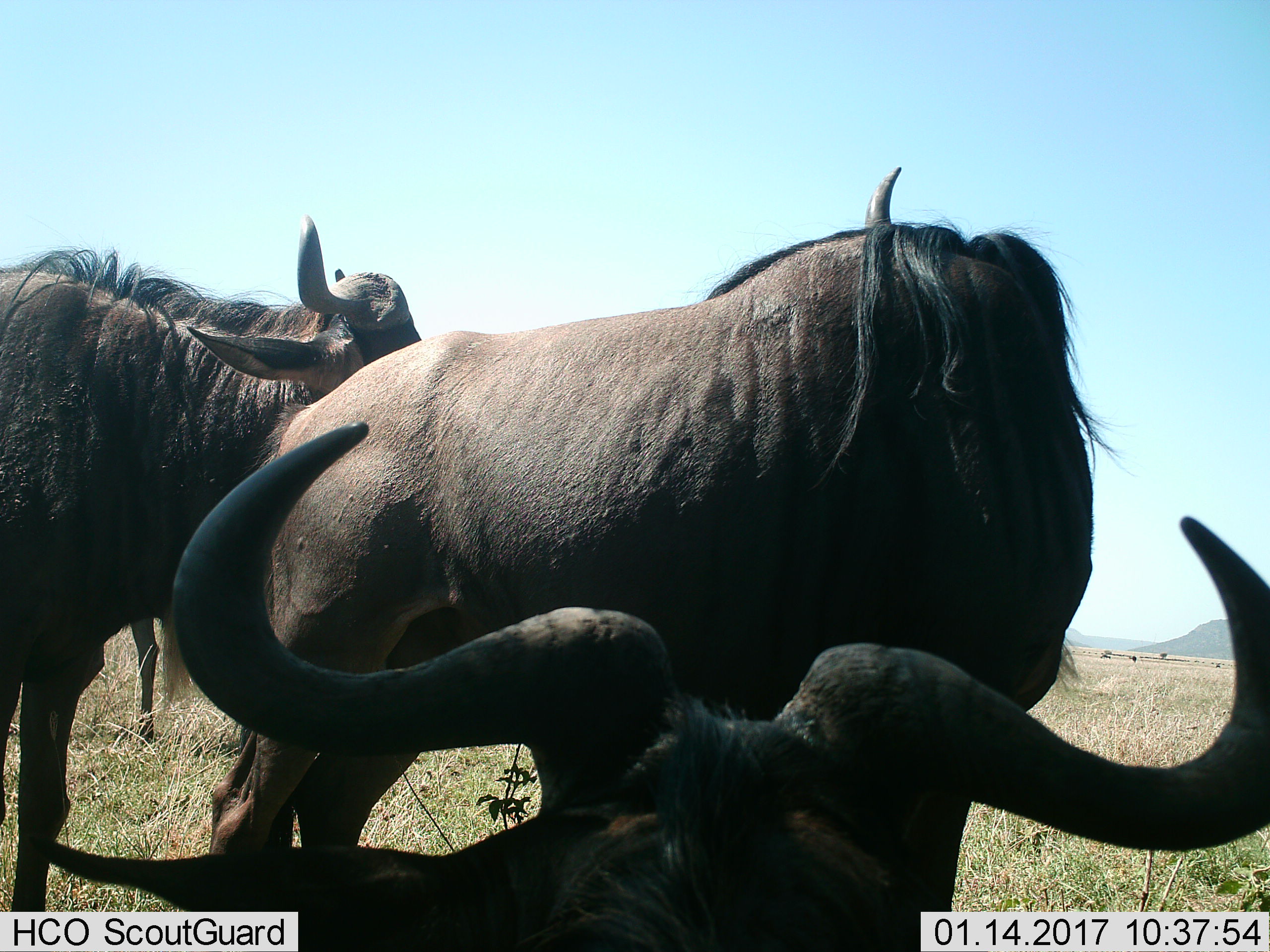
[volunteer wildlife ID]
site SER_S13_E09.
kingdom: Animalia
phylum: Chordata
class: Mammalia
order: Artiodactyla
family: Bovidae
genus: Connochaetes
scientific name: Connochaetes taurinus taurinus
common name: blue wildebeest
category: wildebeestblue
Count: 3.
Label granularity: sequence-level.